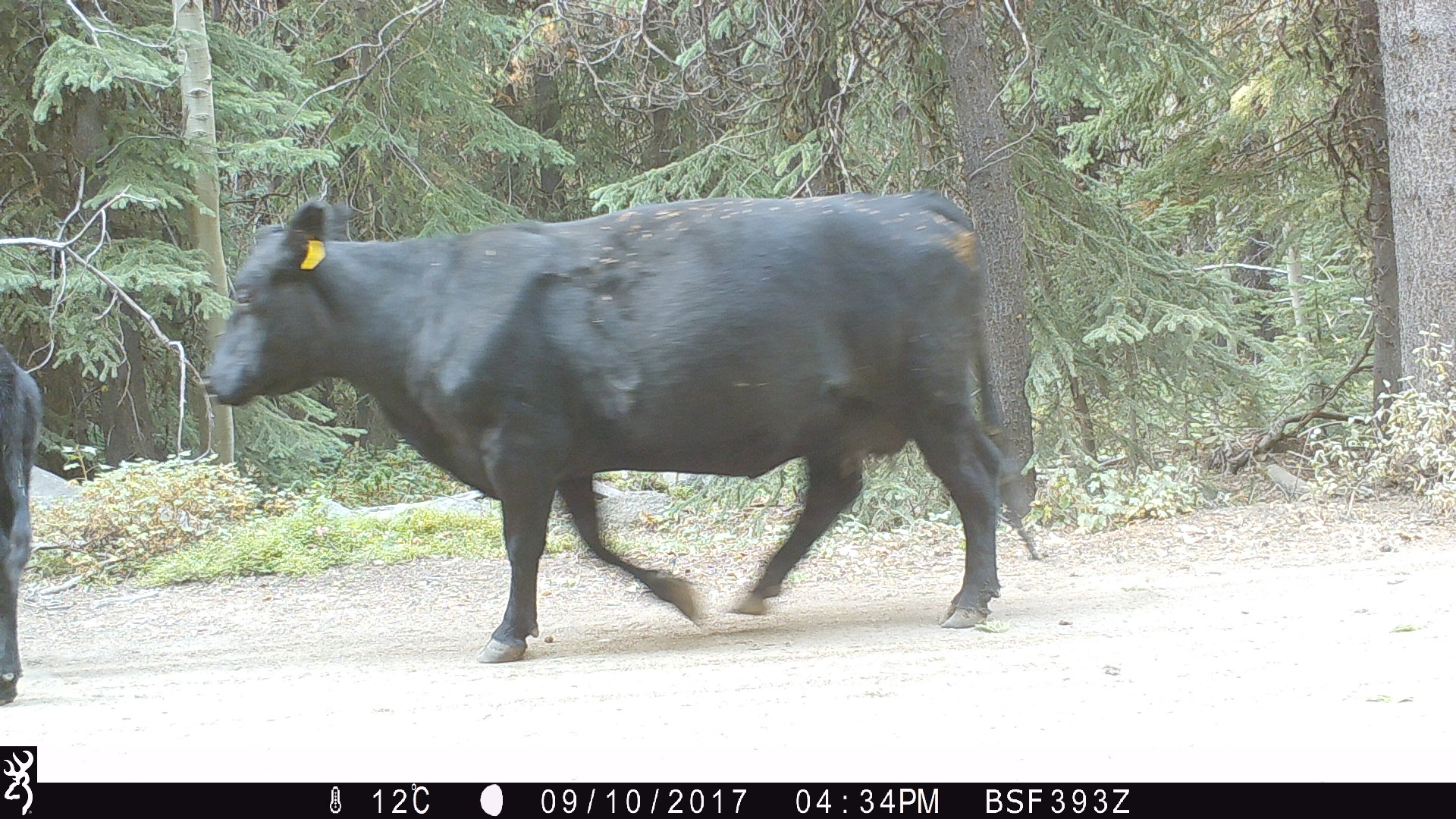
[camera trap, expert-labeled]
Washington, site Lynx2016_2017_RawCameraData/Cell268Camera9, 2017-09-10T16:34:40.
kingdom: Animalia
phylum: Chordata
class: Mammalia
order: Artiodactyla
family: Bovidae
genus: Bos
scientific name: Bos taurus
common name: domestic cattle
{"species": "domestic cattle (Bos taurus)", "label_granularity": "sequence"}